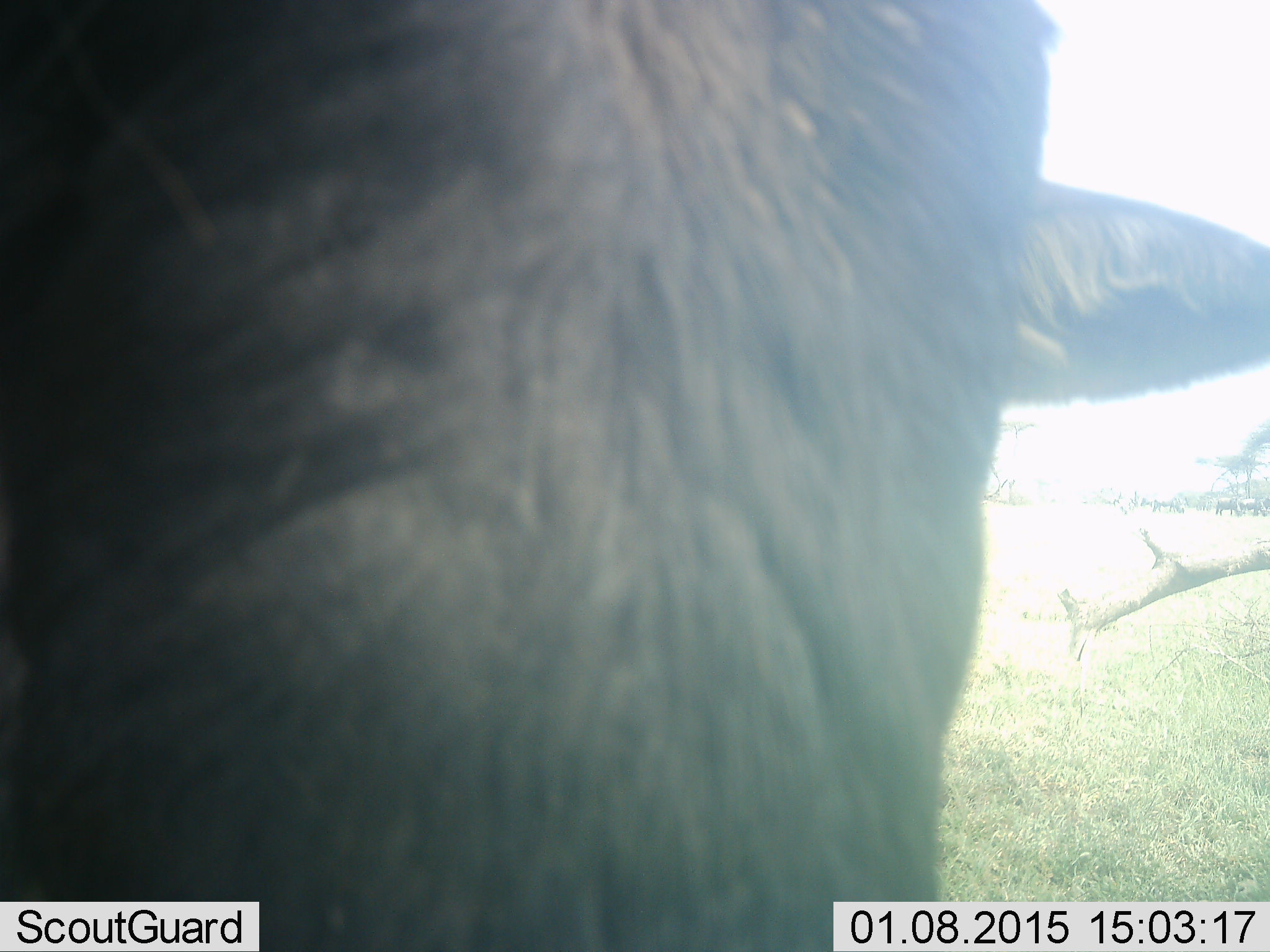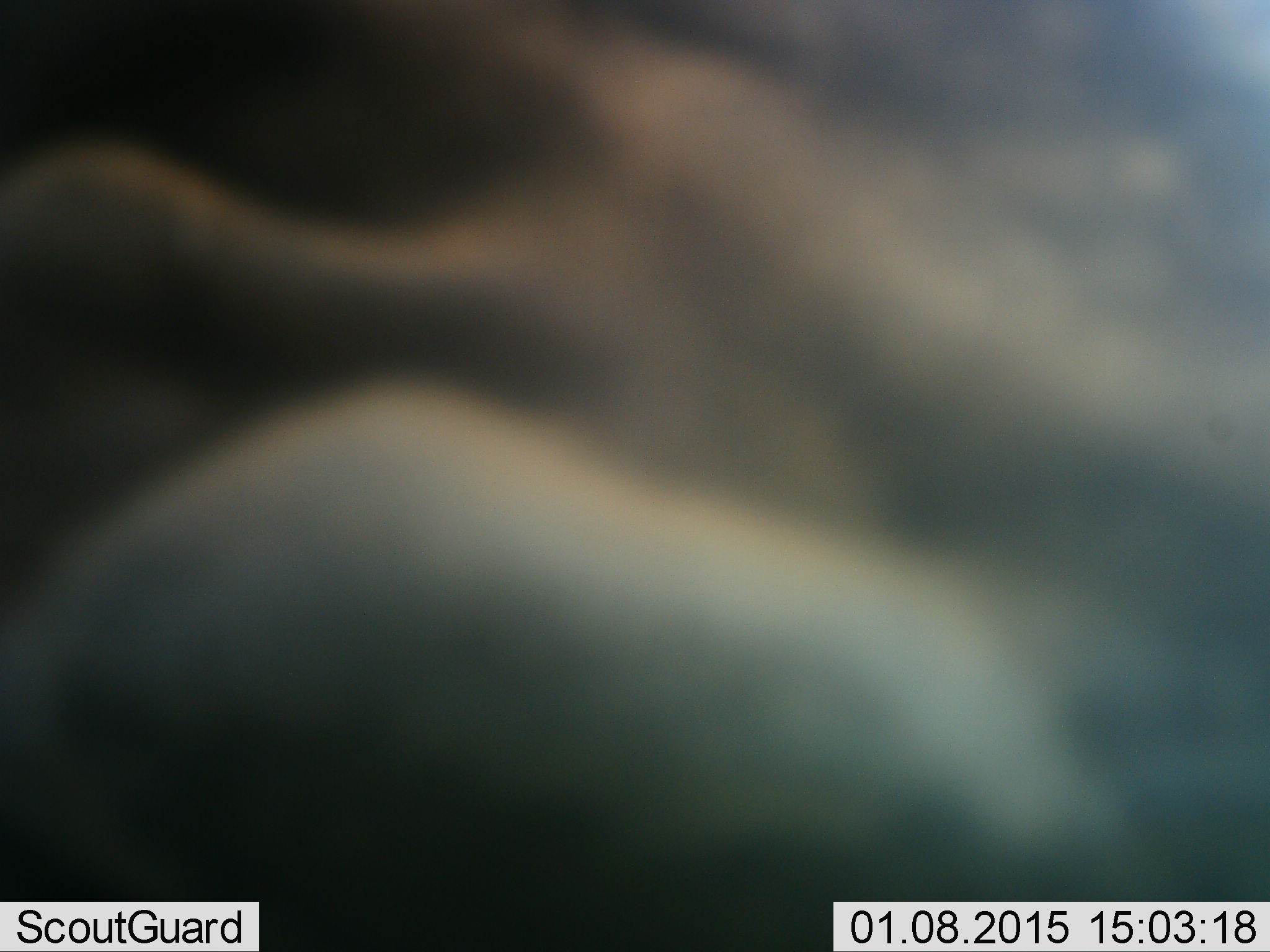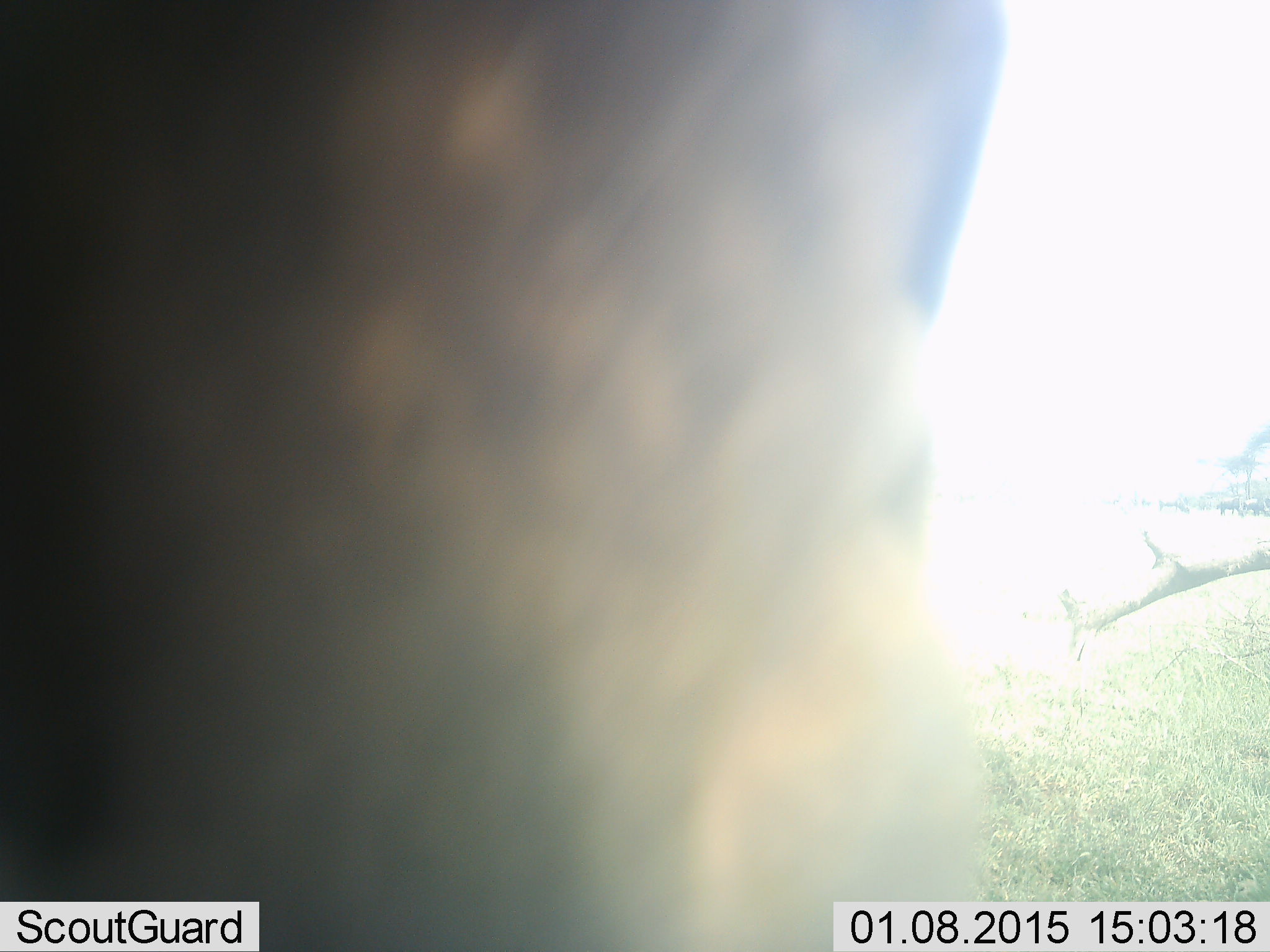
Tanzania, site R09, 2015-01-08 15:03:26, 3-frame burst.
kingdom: Animalia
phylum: Chordata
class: Mammalia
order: Artiodactyla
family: Bovidae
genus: Connochaetes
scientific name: Connochaetes taurinus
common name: blue wildebeest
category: wildebeest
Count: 1.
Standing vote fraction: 90%.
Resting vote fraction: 0%.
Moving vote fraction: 10%.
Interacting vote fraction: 10%.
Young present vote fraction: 0%.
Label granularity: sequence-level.